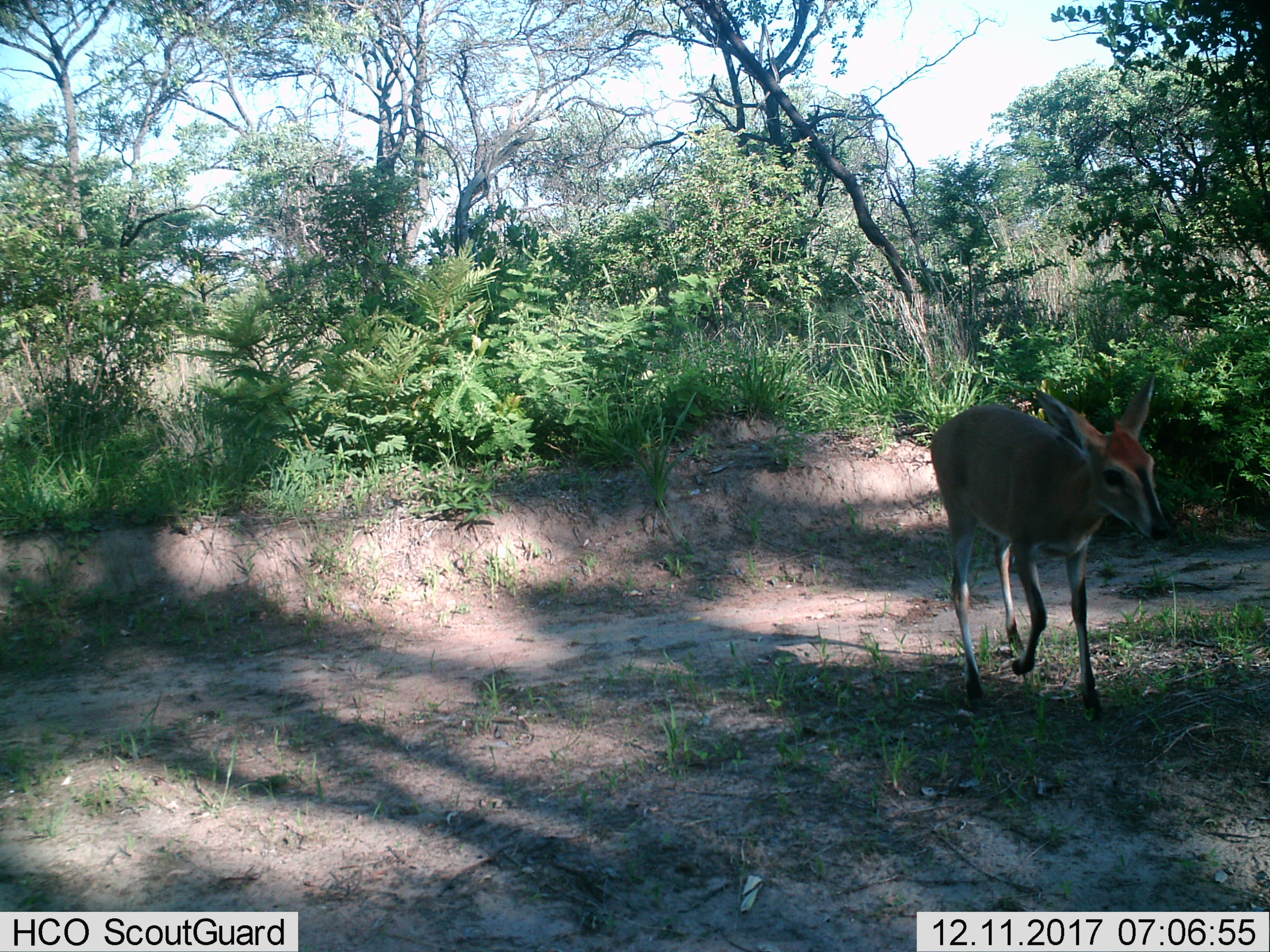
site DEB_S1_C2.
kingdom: Animalia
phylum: Chordata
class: Mammalia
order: Artiodactyla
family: Bovidae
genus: Sylvicapra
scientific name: Sylvicapra grimmia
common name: common duiker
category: duikercommongrey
Duikercommongrey (common duiker) (Sylvicapra grimmia), count 1. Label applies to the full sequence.